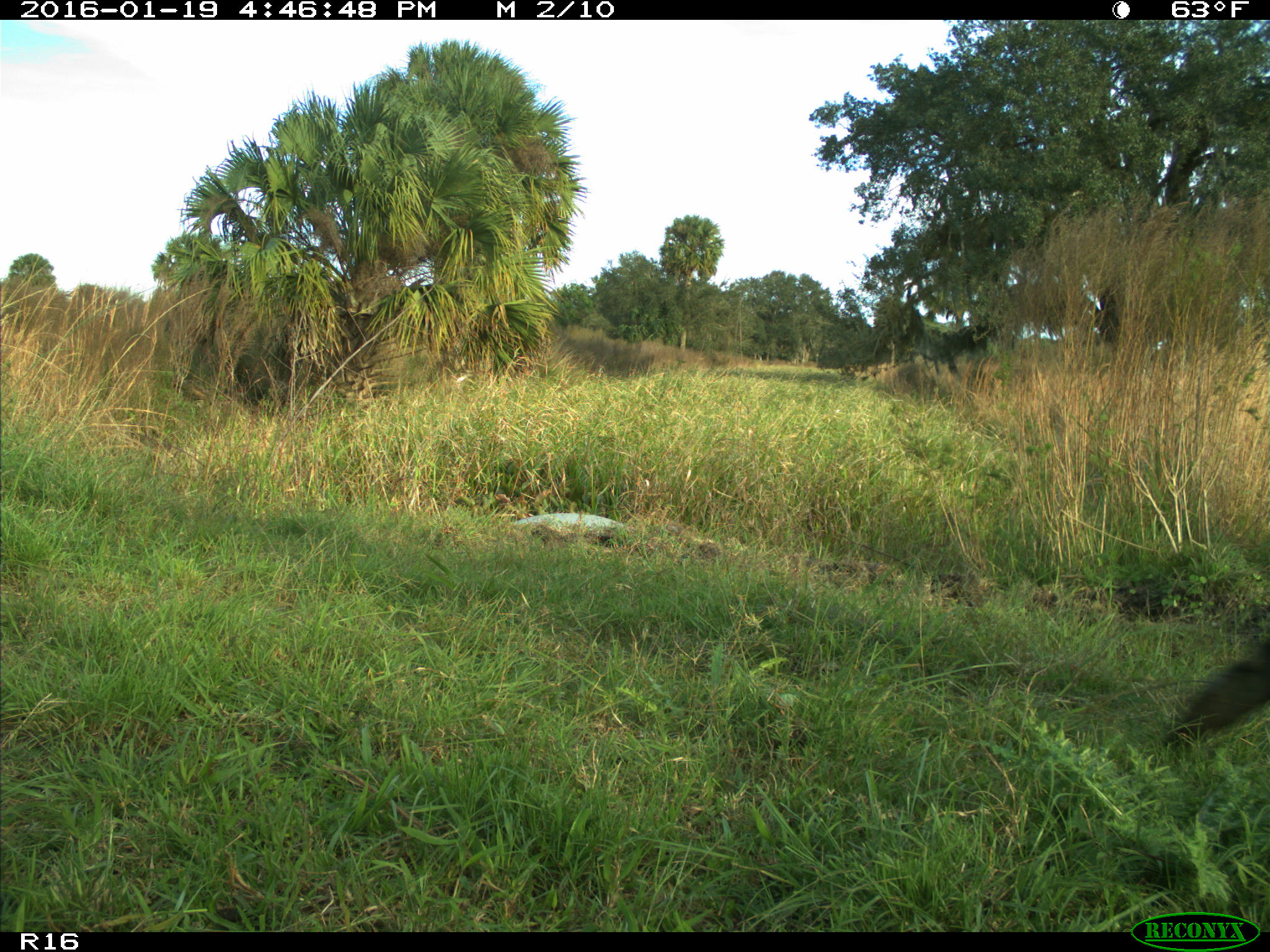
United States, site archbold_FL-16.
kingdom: Animalia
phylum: Chordata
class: Mammalia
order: Artiodactyla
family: Bovidae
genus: Bos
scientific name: Bos taurus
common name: domestic cow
Bos taurus (domestic cow).